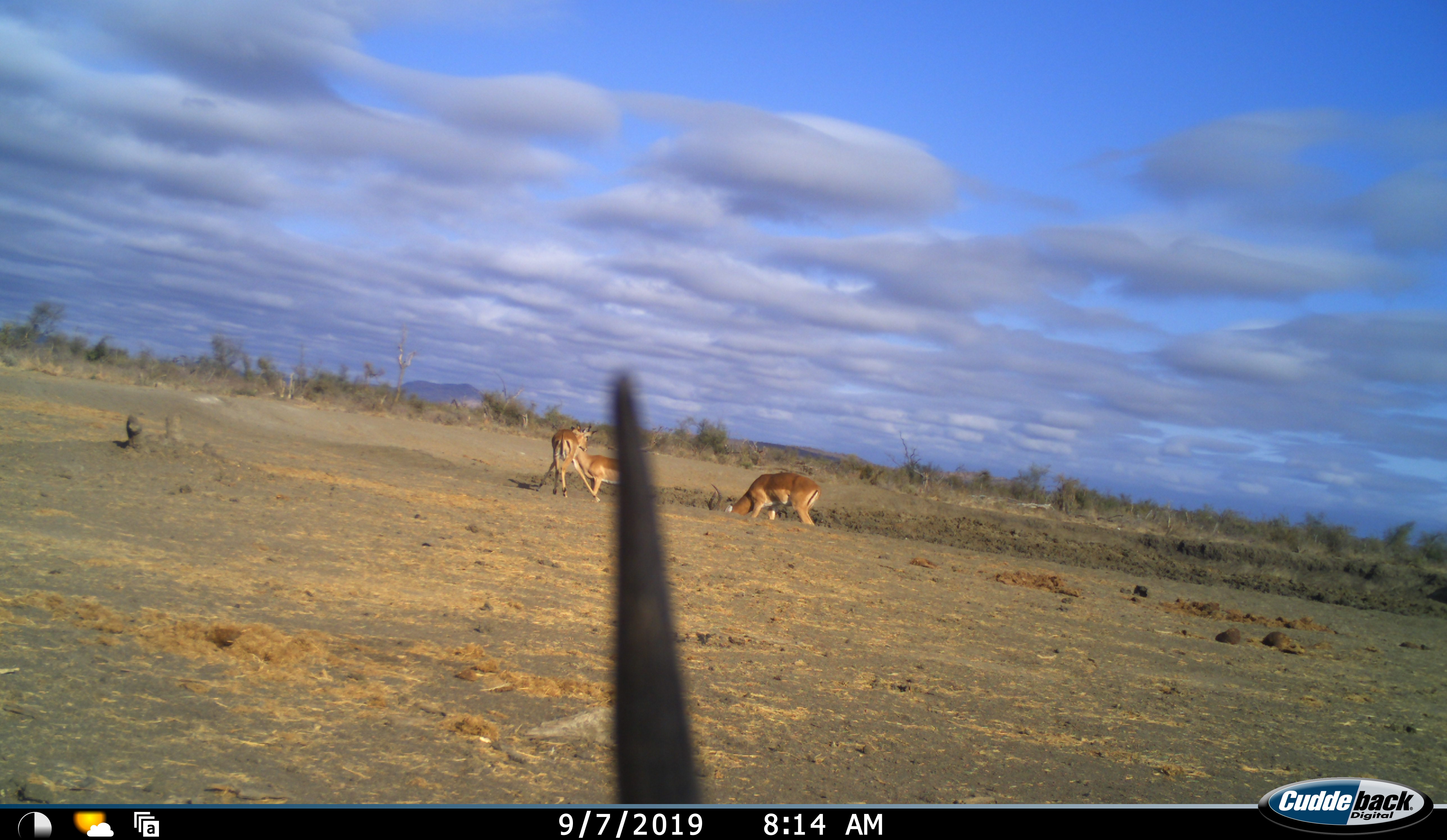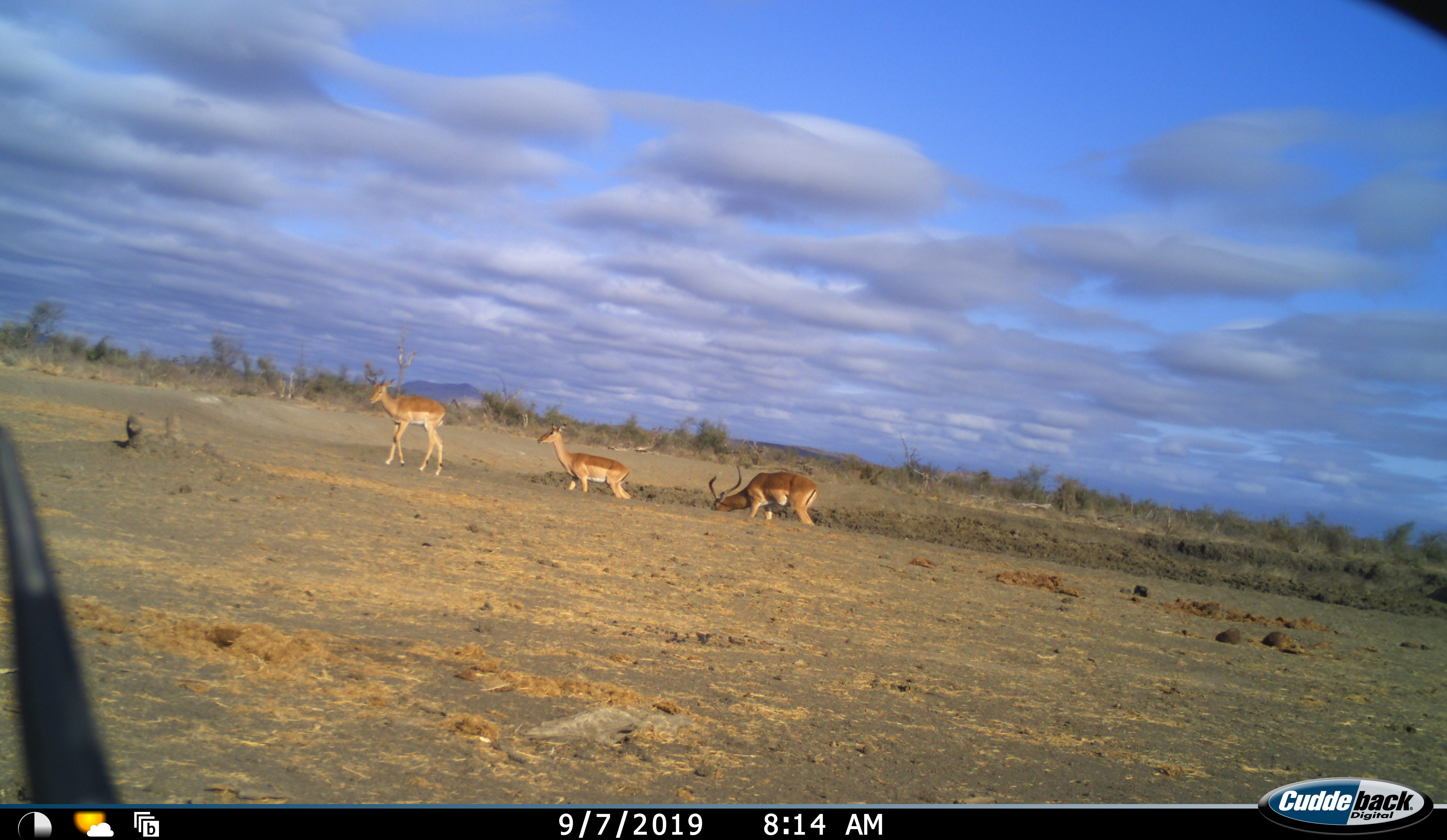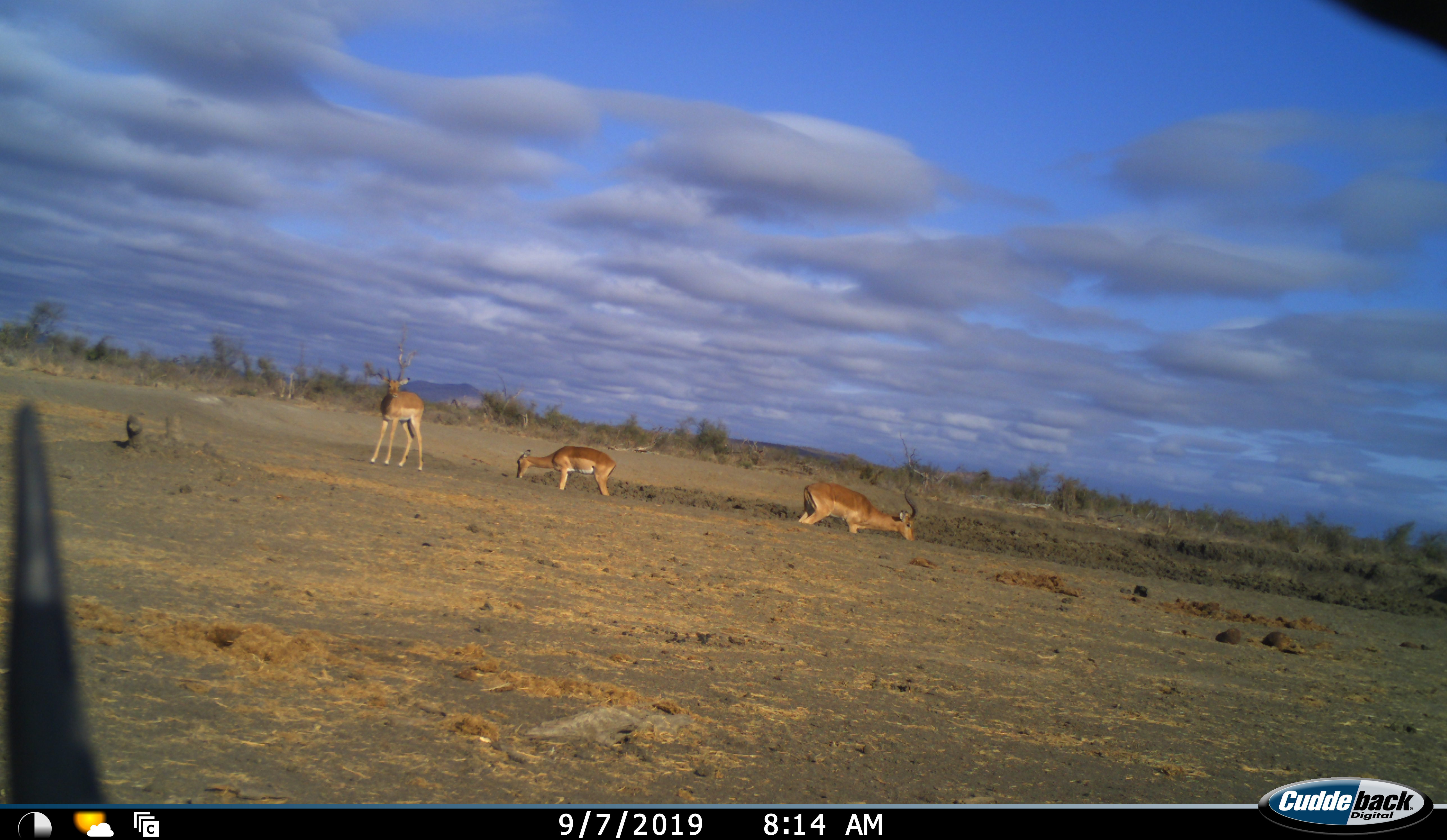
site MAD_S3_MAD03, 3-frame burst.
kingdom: Animalia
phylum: Chordata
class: Mammalia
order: Artiodactyla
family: Bovidae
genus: Aepyceros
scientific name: Aepyceros melampus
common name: impala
Impala (Aepyceros melampus), count 4. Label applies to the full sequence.